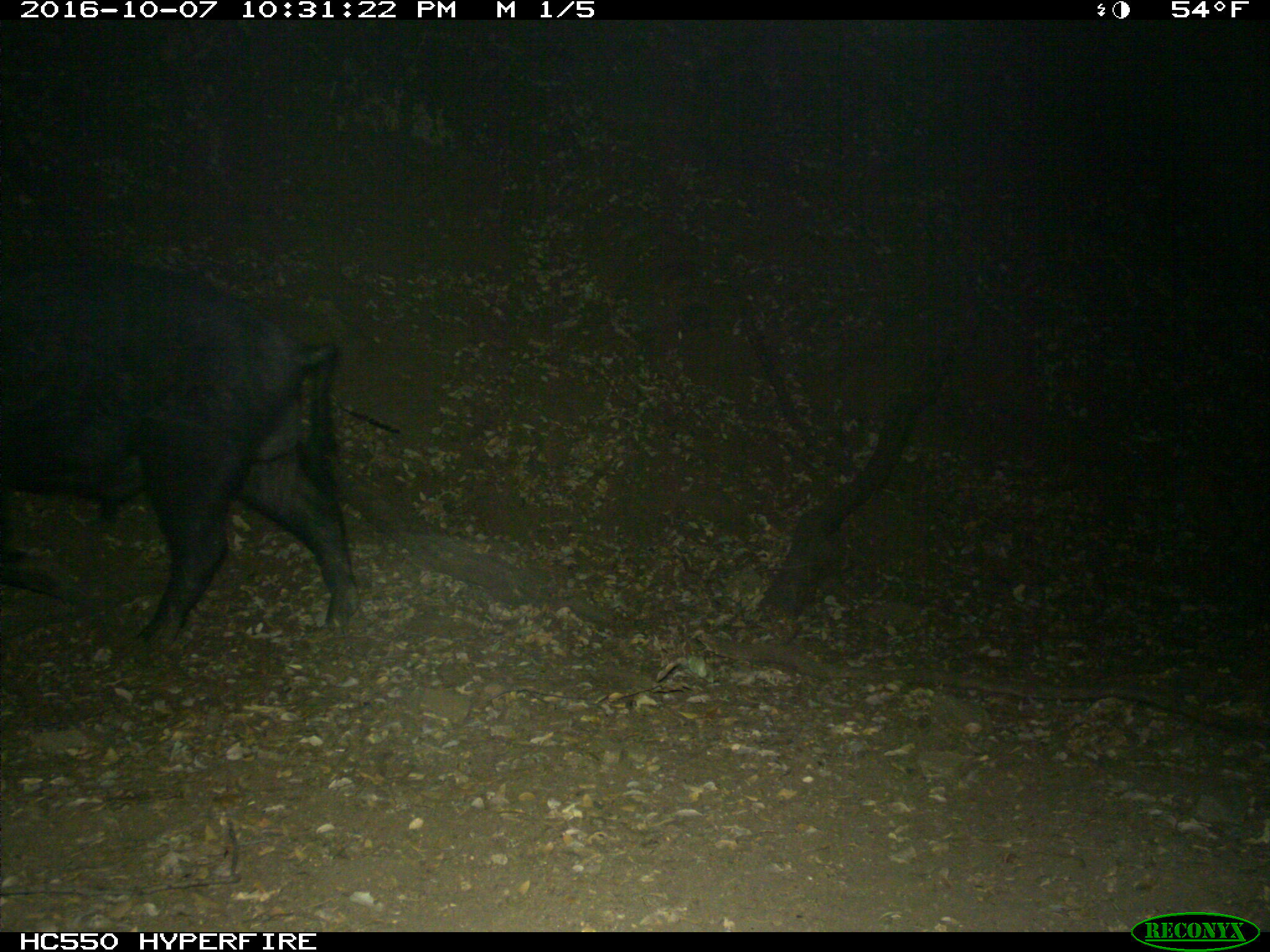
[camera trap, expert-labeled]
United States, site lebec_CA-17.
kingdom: Animalia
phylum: Chordata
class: Mammalia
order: Artiodactyla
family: Suidae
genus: Sus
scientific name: Sus scrofa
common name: wild boar